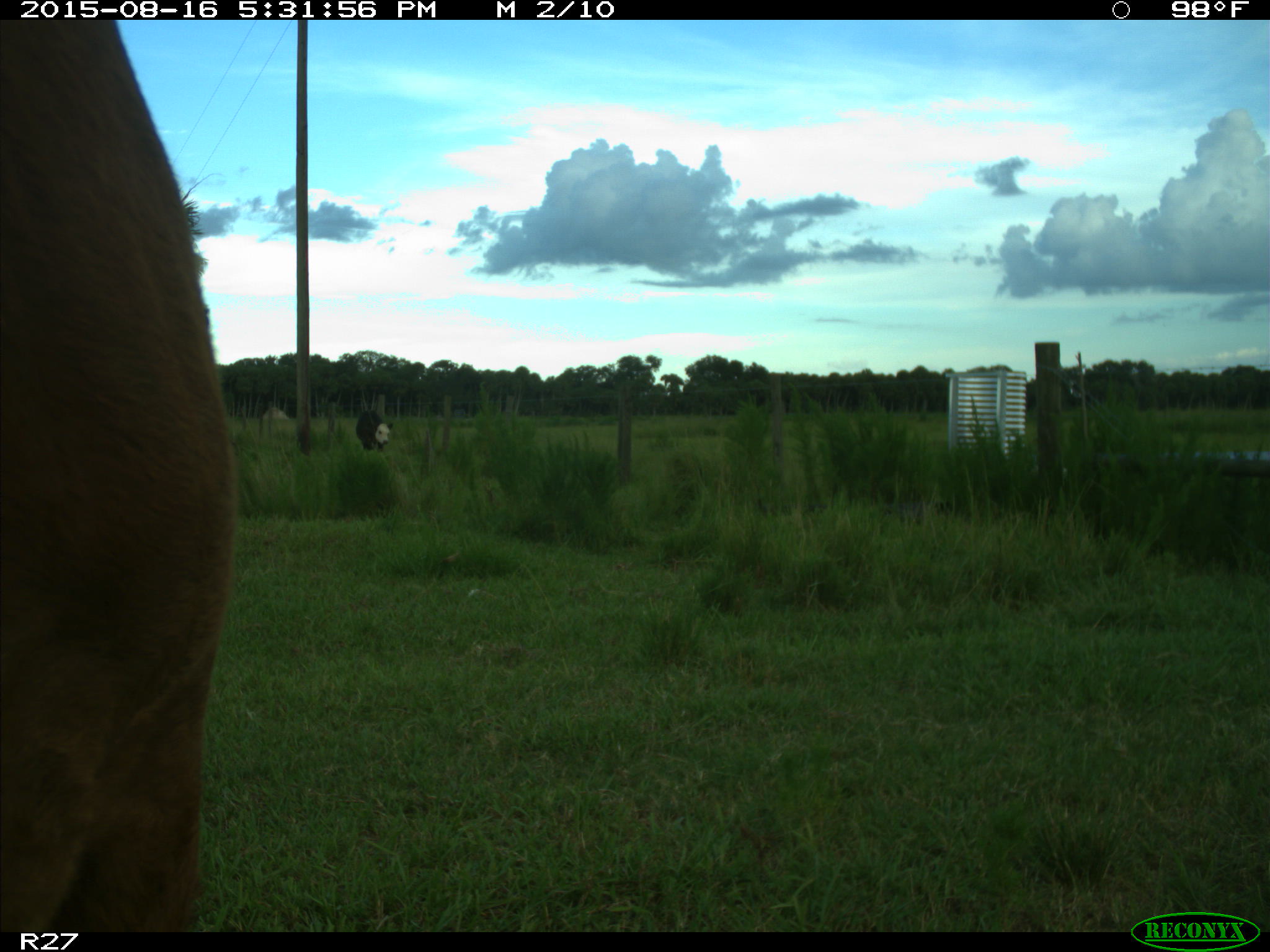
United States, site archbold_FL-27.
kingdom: Animalia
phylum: Chordata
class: Mammalia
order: Artiodactyla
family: Bovidae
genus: Bos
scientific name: Bos taurus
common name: domestic cow